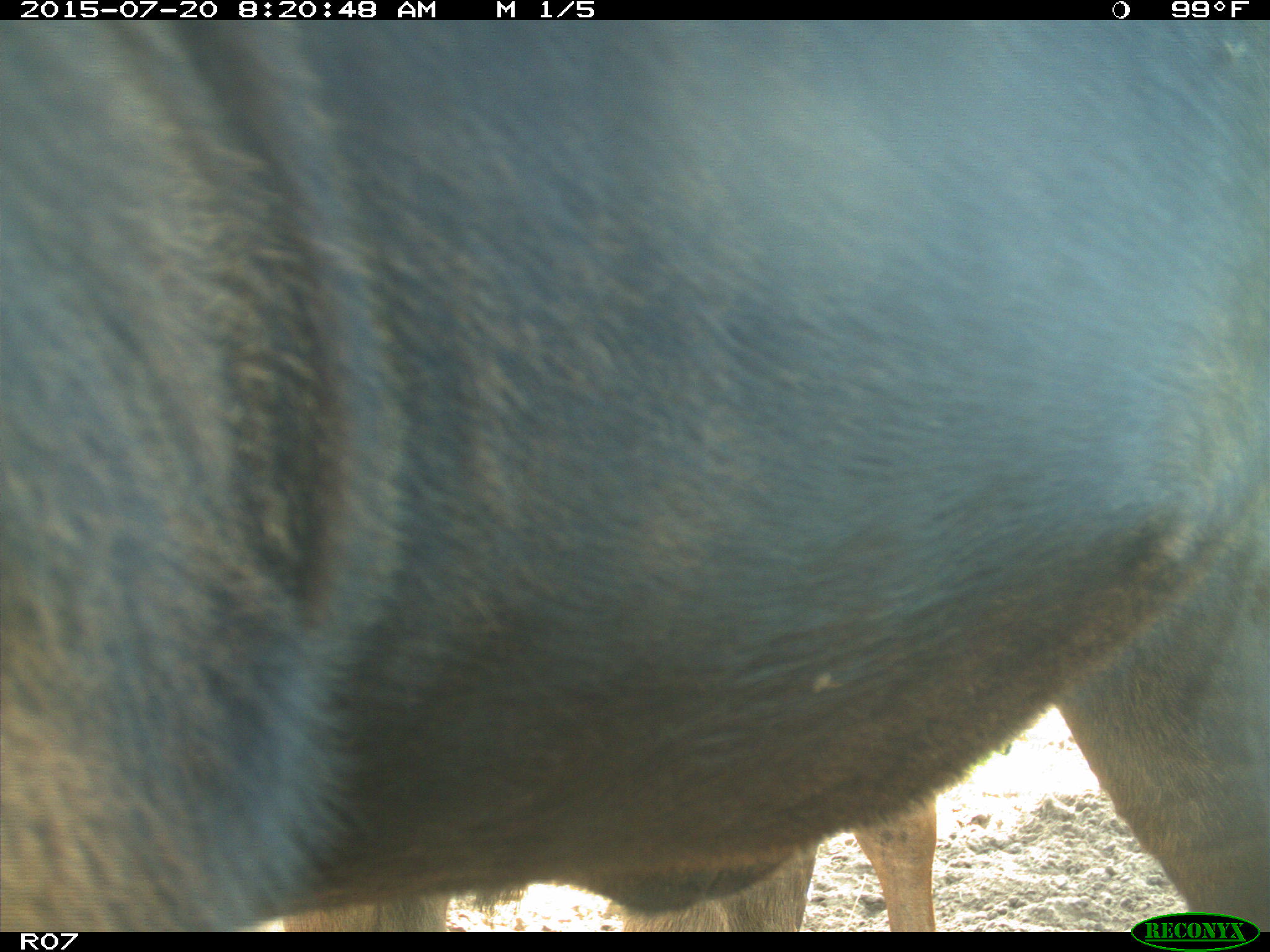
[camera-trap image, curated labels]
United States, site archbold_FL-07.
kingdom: Animalia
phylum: Chordata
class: Mammalia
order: Artiodactyla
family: Bovidae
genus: Bos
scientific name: Bos taurus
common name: domestic cow